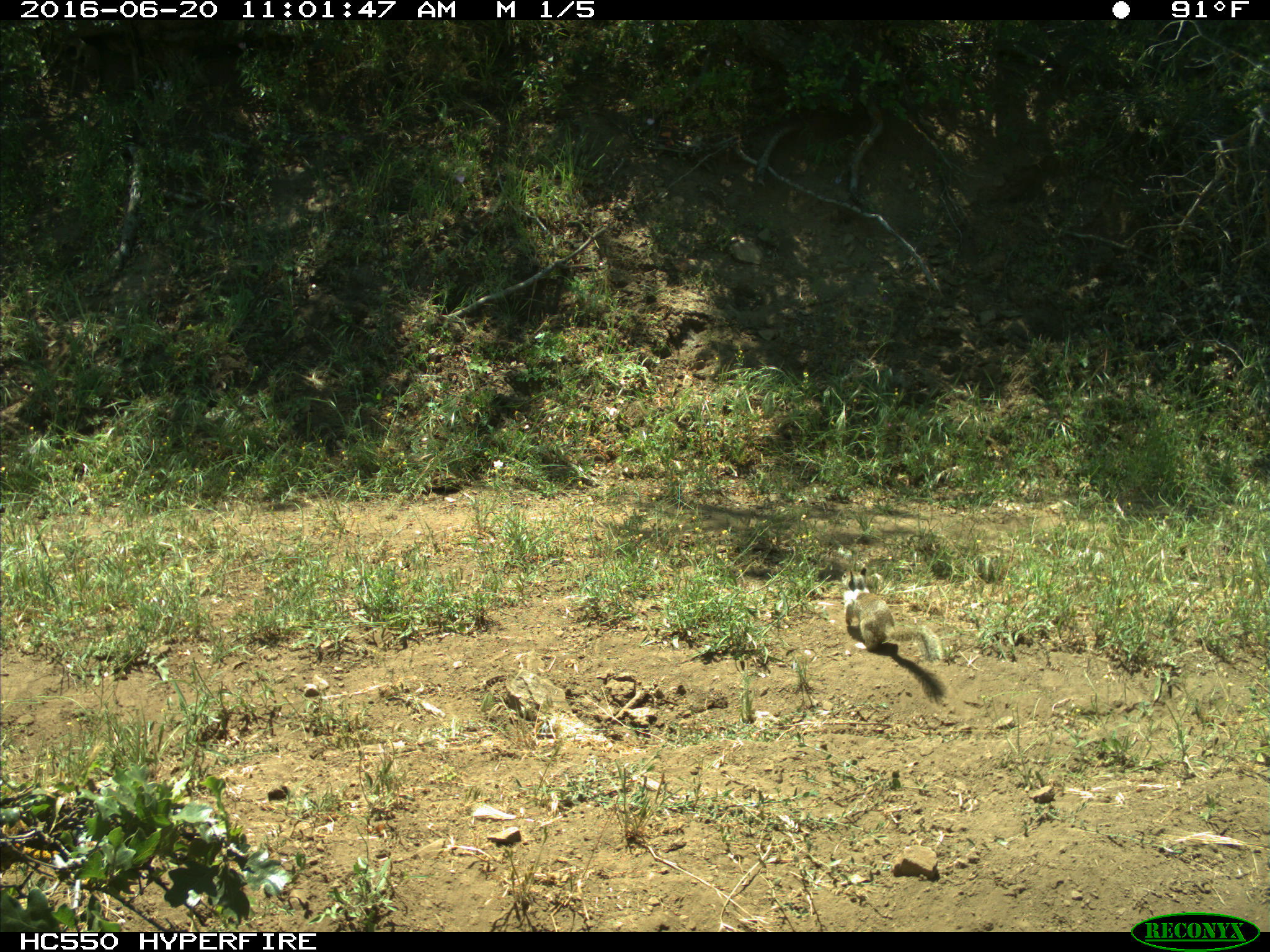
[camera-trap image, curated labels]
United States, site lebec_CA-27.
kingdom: Animalia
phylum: Chordata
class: Mammalia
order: Rodentia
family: Sciuridae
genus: Otospermophilus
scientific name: Otospermophilus beecheyi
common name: california ground squirrel